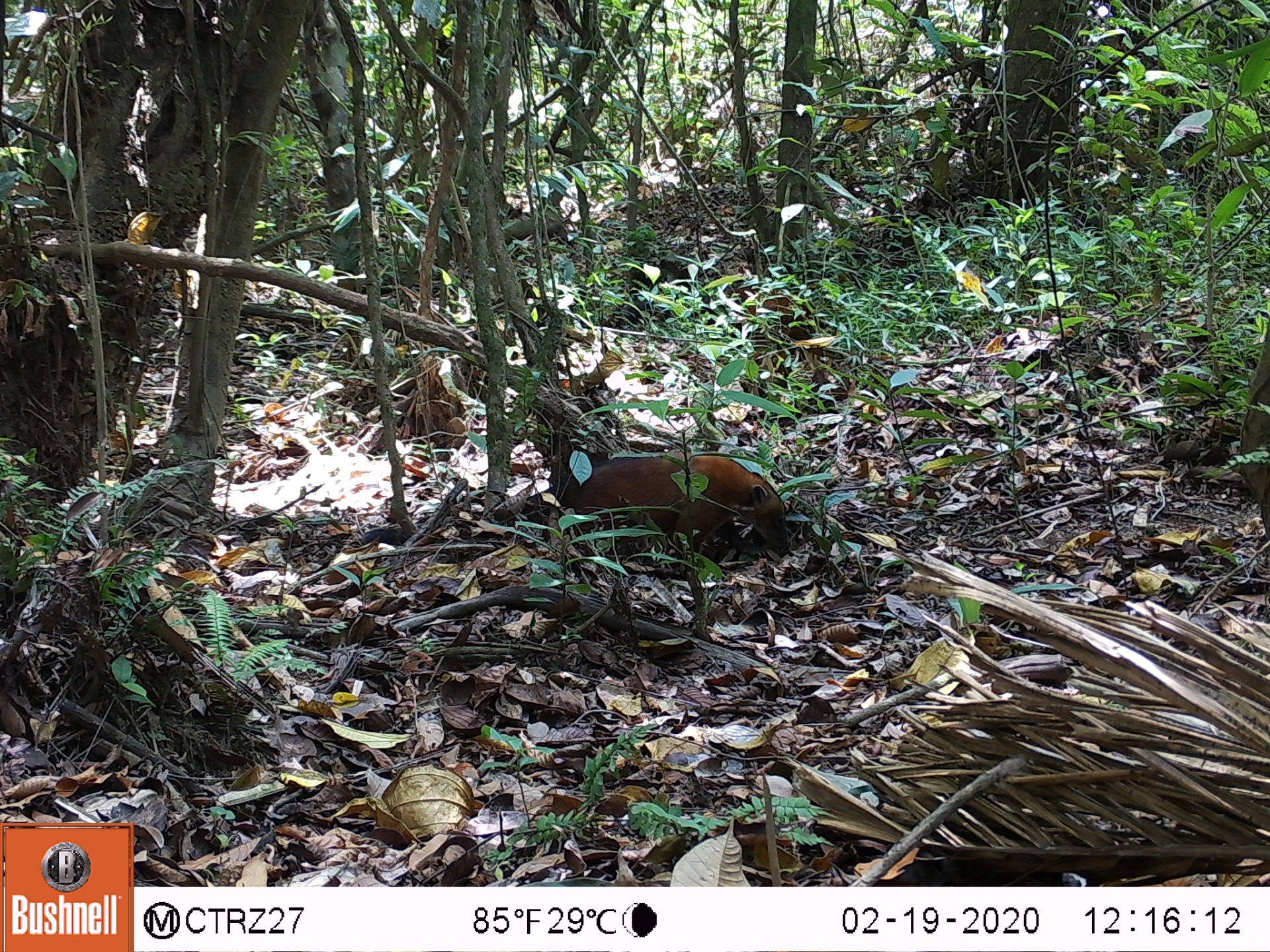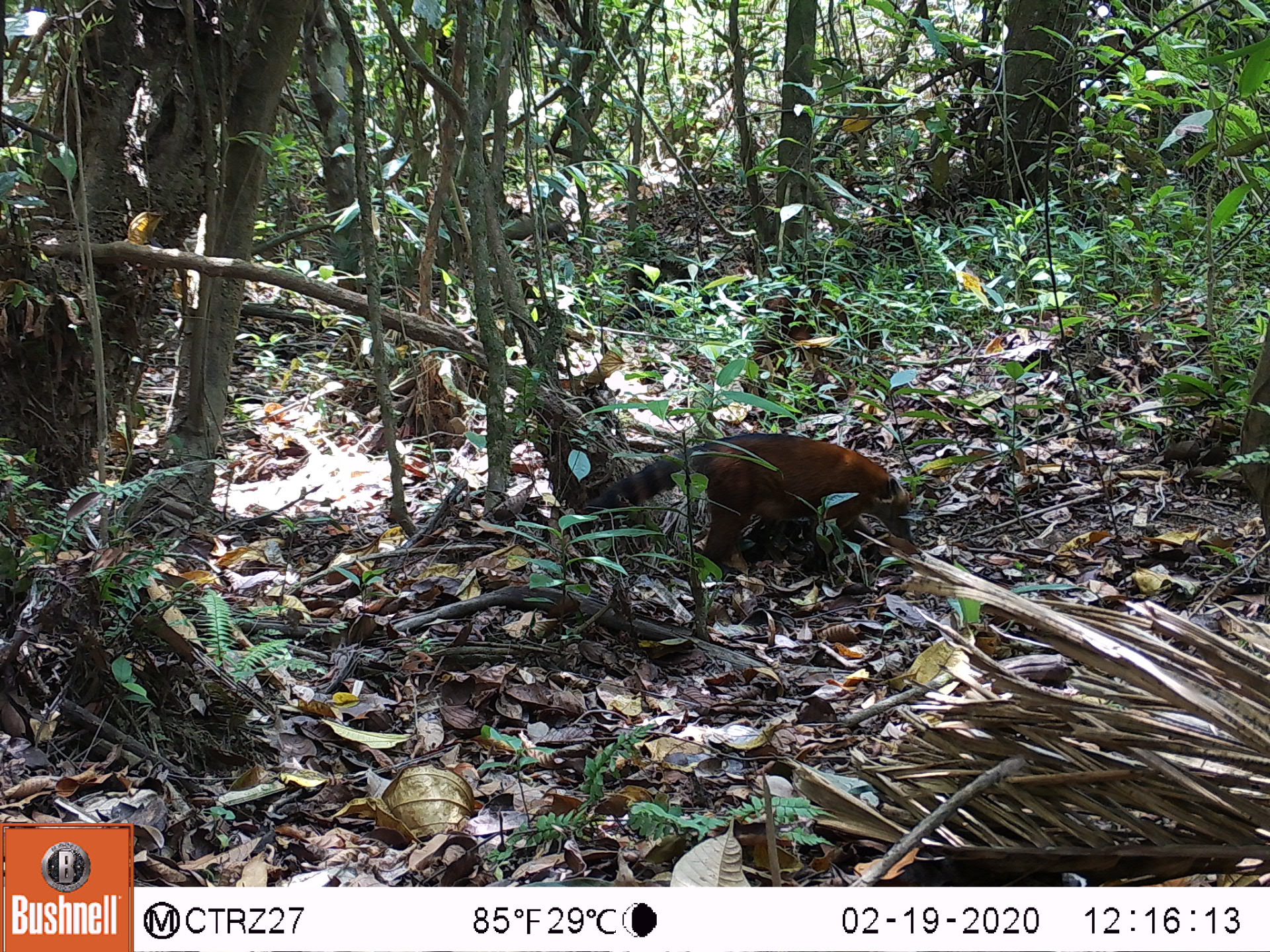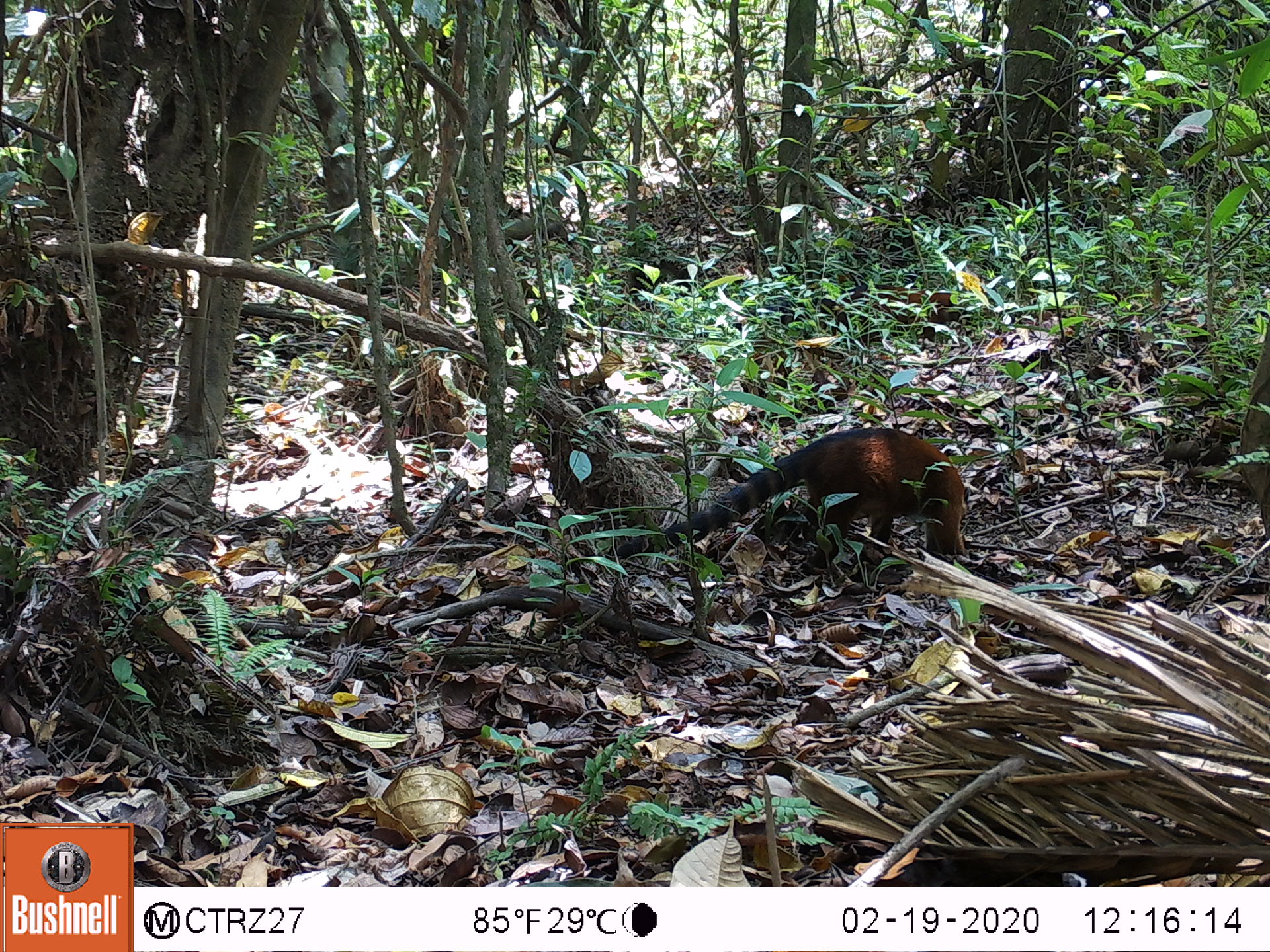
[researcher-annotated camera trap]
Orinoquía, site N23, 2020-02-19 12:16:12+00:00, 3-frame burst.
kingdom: Animalia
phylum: Chordata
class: Mammalia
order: Carnivora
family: Procyonidae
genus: Nasua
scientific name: Nasua nasua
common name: south american coati